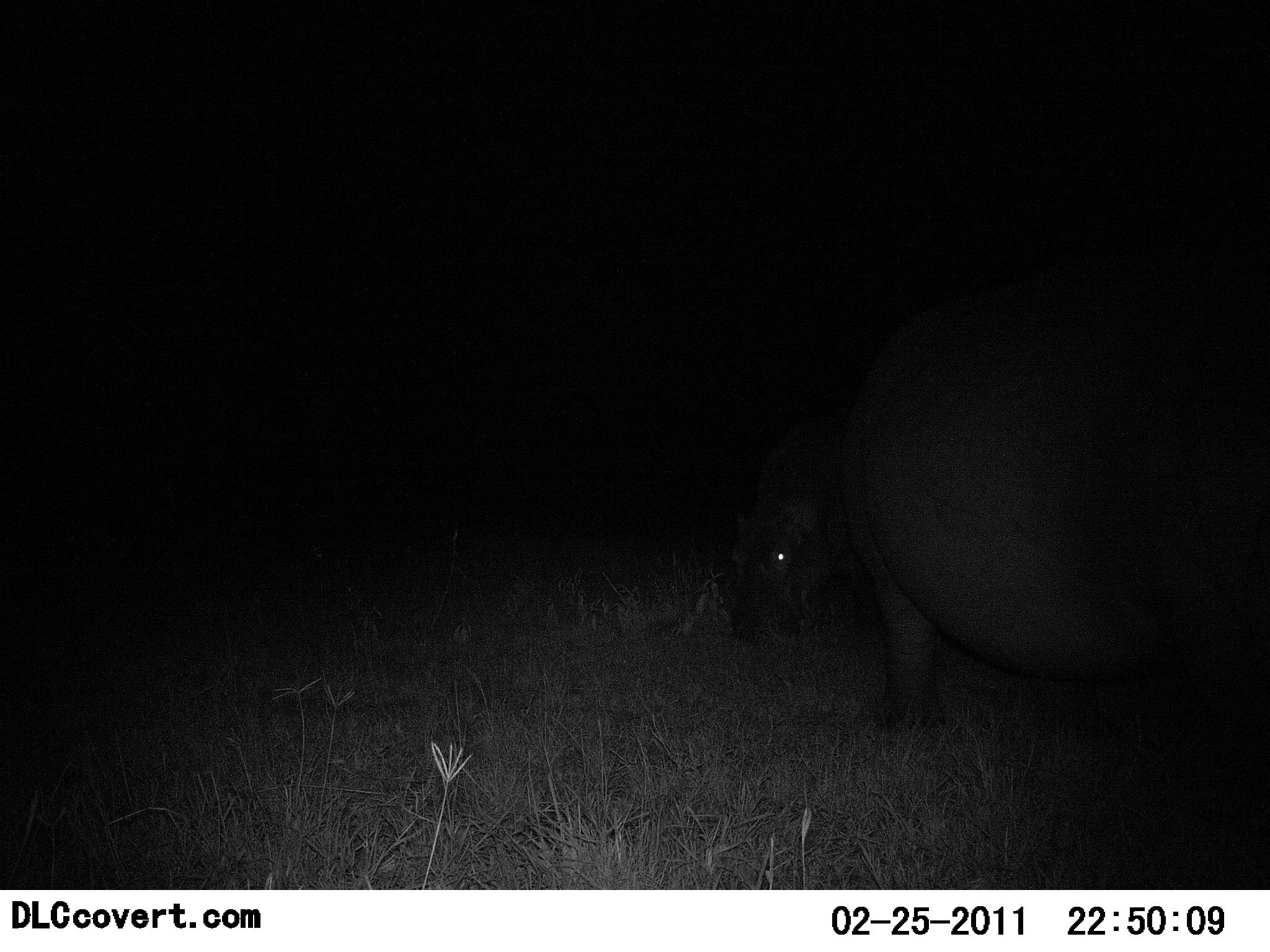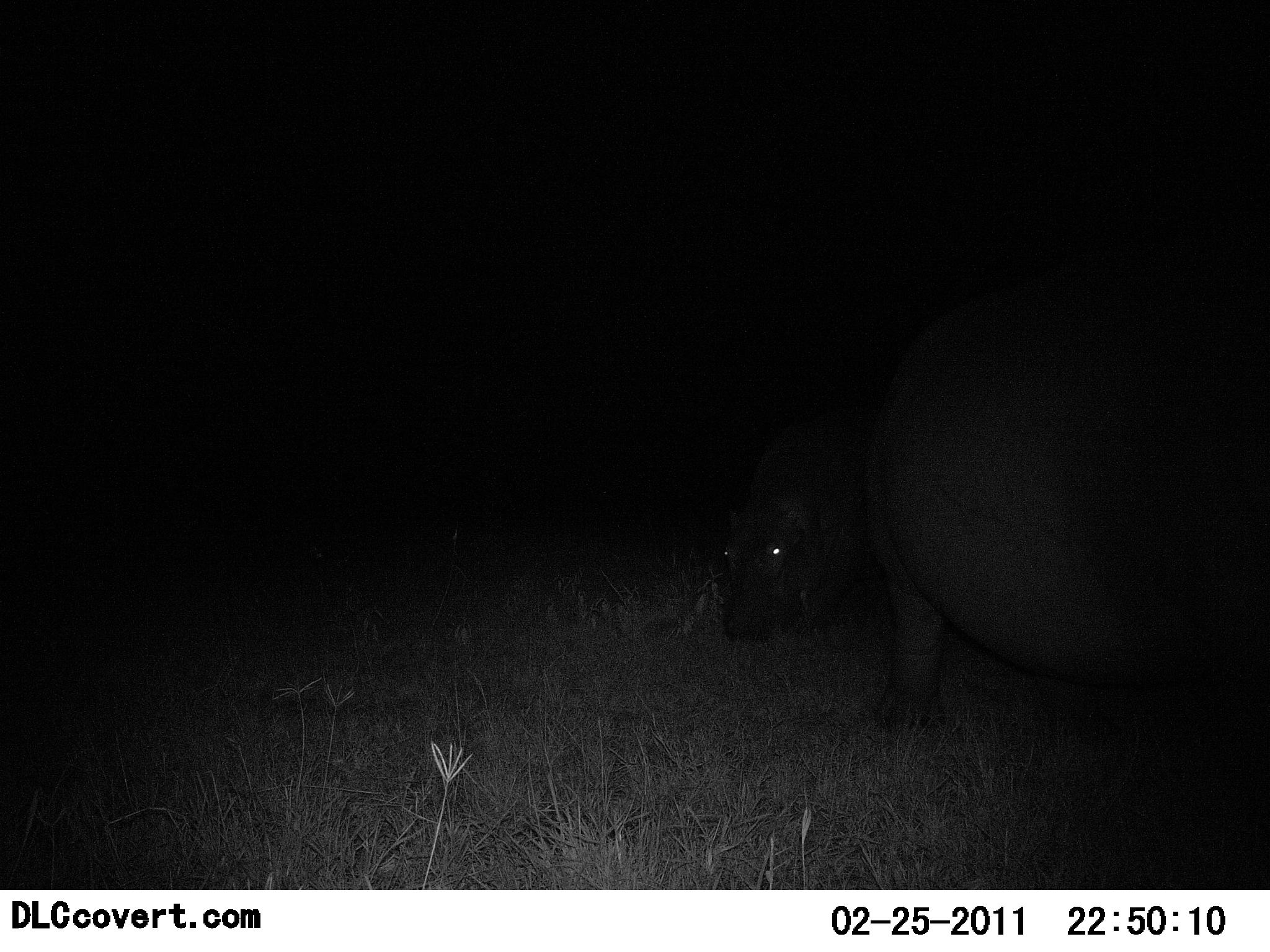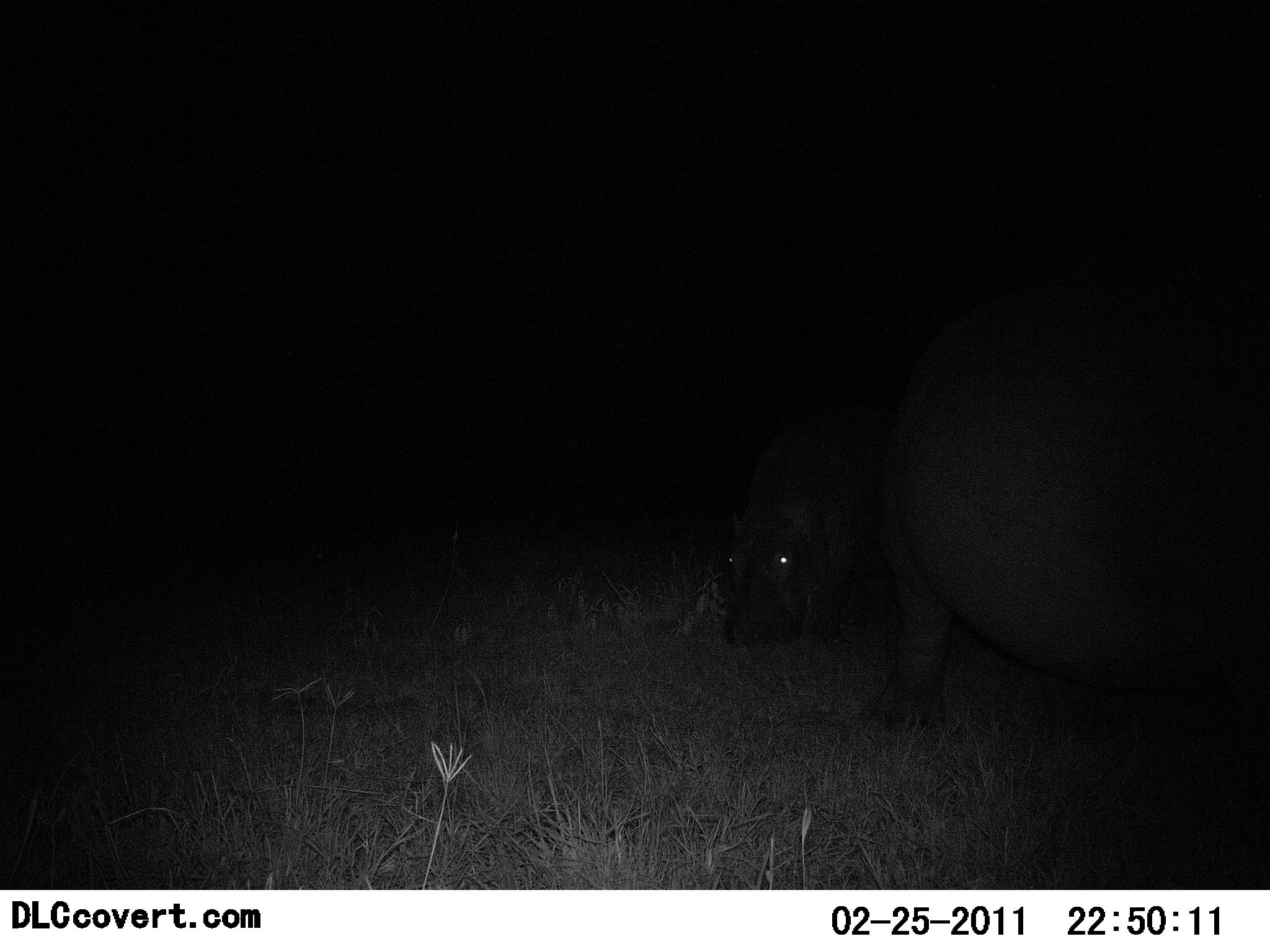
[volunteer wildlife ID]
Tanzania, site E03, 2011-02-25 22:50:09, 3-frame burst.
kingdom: Animalia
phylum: Chordata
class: Mammalia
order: Artiodactyla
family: Hippopotamidae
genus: Hippopotamus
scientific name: Hippopotamus amphibius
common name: hippopotamus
Hippopotamus (Hippopotamus amphibius), count 2. Behavior (volunteer vote fractions): standing 42%, resting 0%, moving 25%, interacting 0%. Young present (vote fraction): 17%. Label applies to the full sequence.